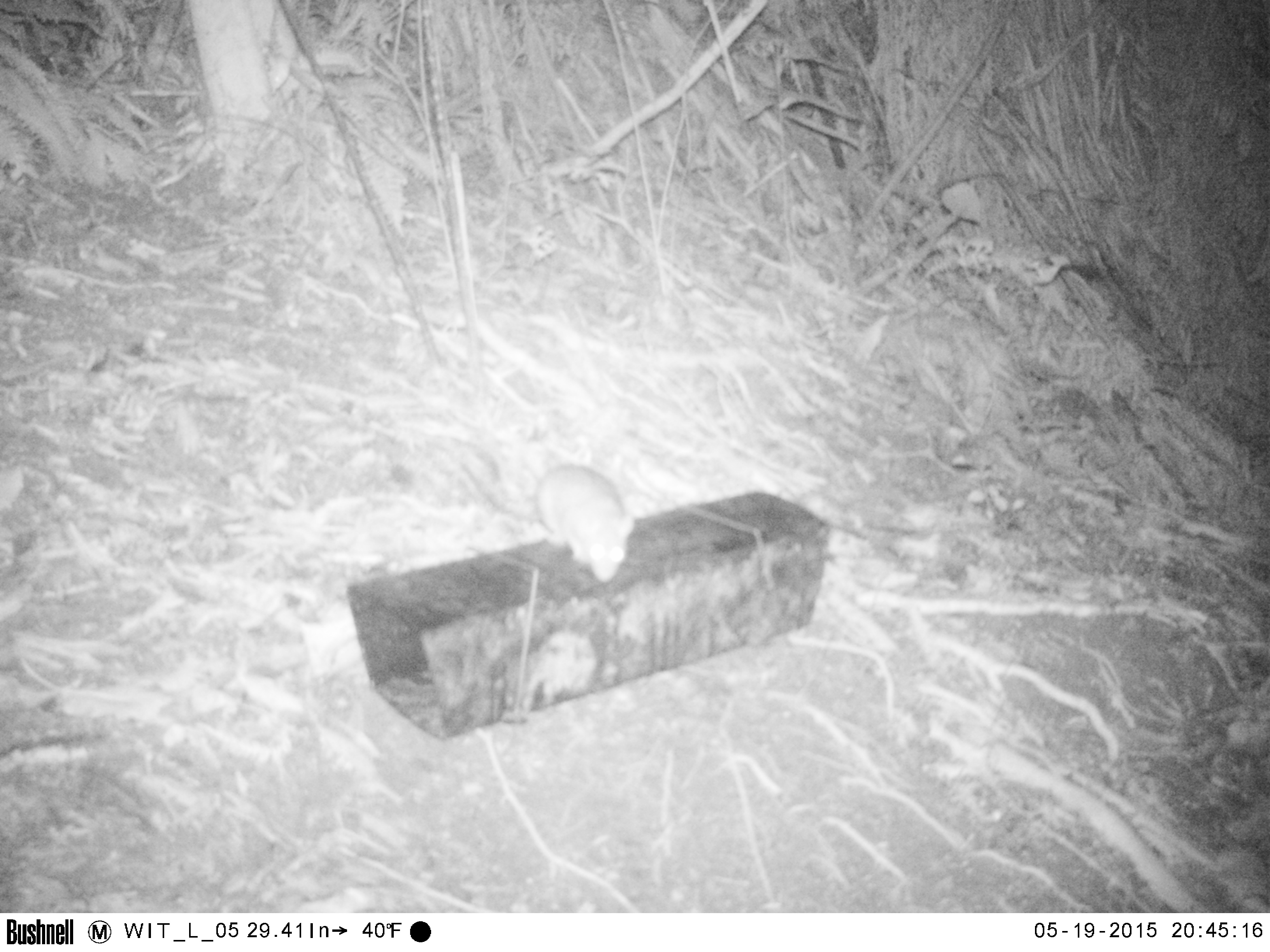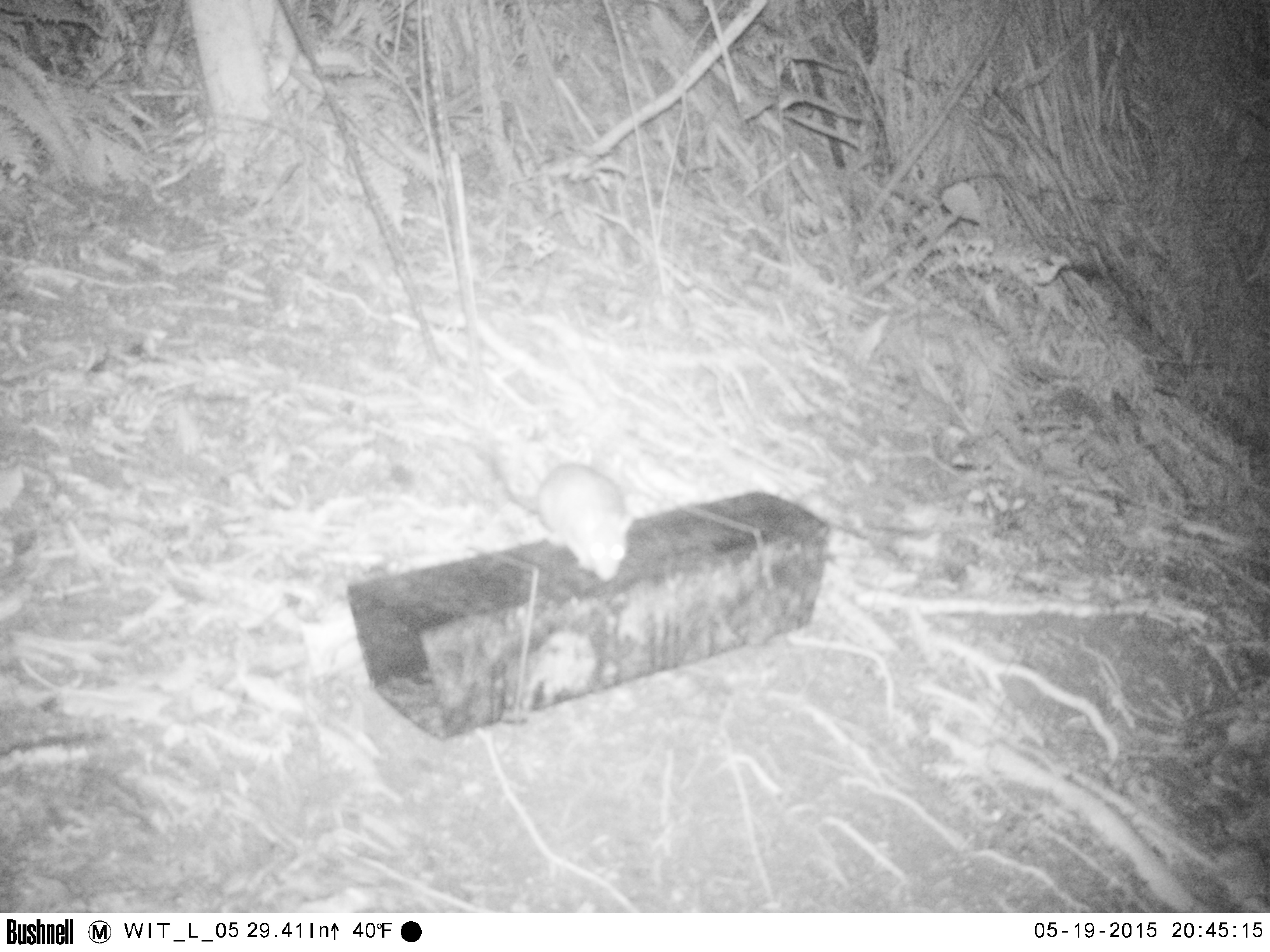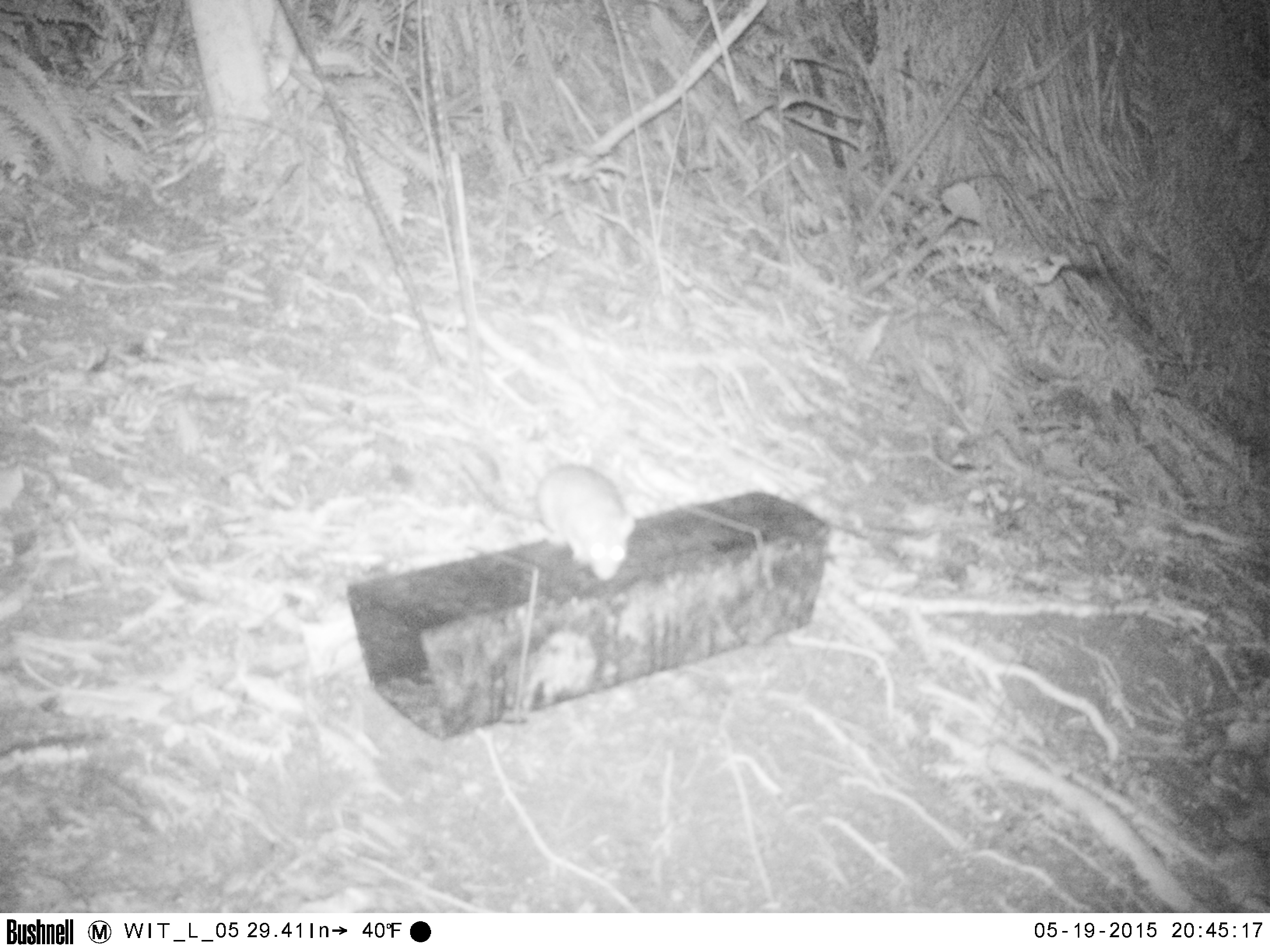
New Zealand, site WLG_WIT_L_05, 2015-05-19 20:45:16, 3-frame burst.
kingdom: Animalia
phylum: Chordata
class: Mammalia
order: Rodentia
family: Muridae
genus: Rattus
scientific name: Rattus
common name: rat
Rat (Rattus).